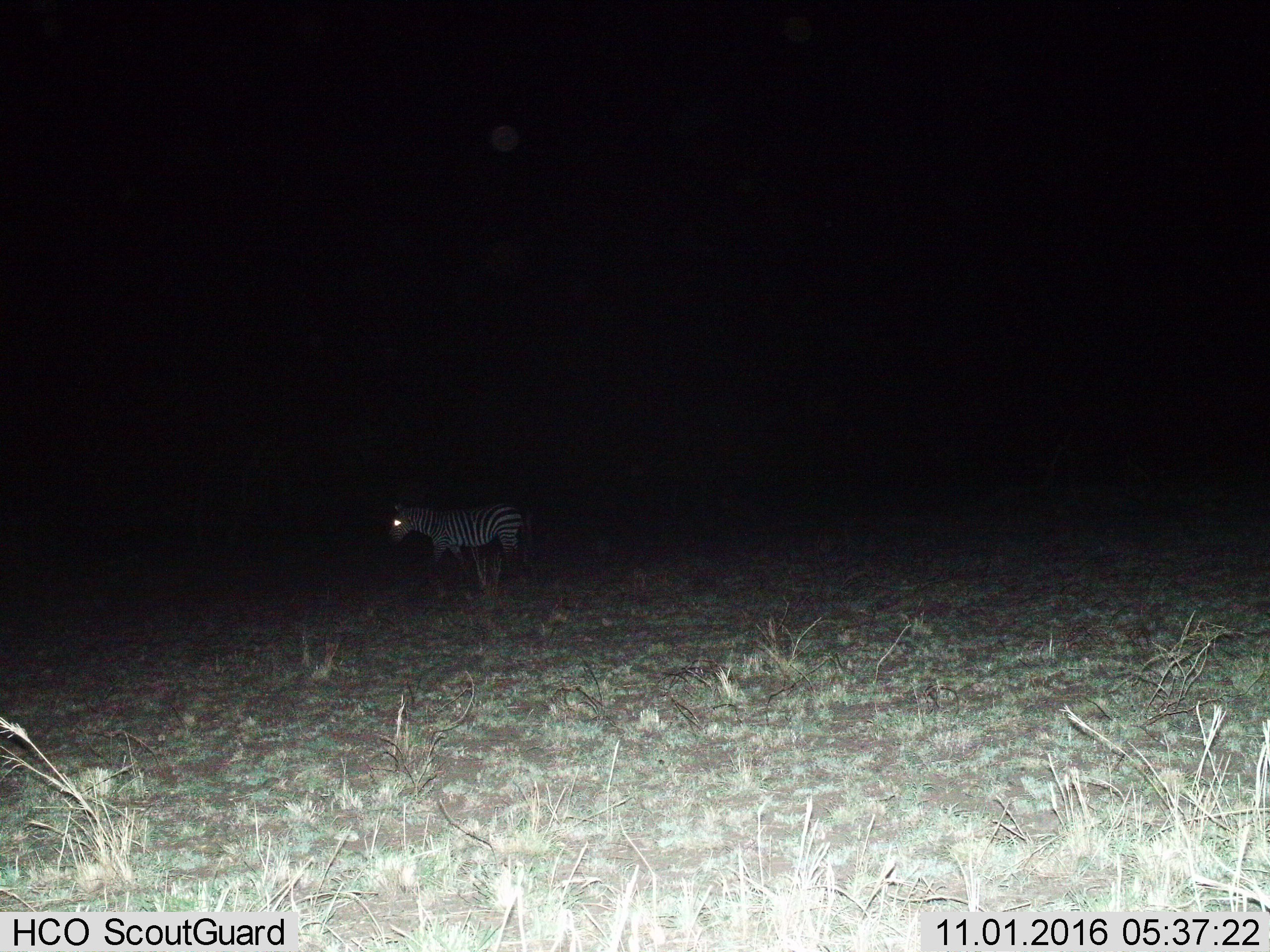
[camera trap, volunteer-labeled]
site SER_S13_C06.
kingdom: Animalia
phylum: Chordata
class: Mammalia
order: Perissodactyla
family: Equidae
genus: Equus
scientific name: Equus quagga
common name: plains zebra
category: zebraplains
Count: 1.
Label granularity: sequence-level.